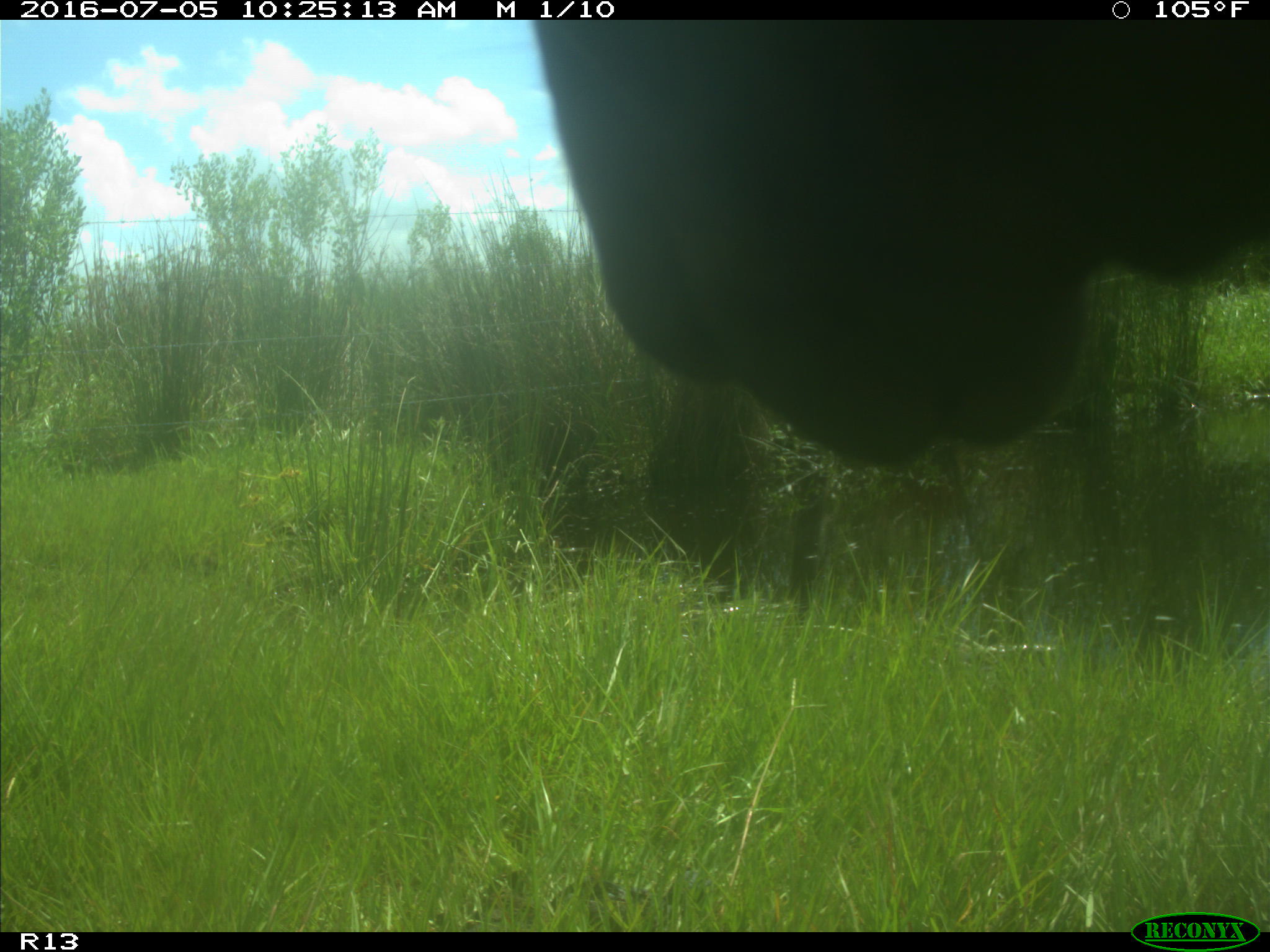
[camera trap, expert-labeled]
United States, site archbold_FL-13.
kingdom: Animalia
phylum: Chordata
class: Mammalia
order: Artiodactyla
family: Bovidae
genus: Bos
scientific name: Bos taurus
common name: domestic cow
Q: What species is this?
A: Bos taurus (domestic cow).